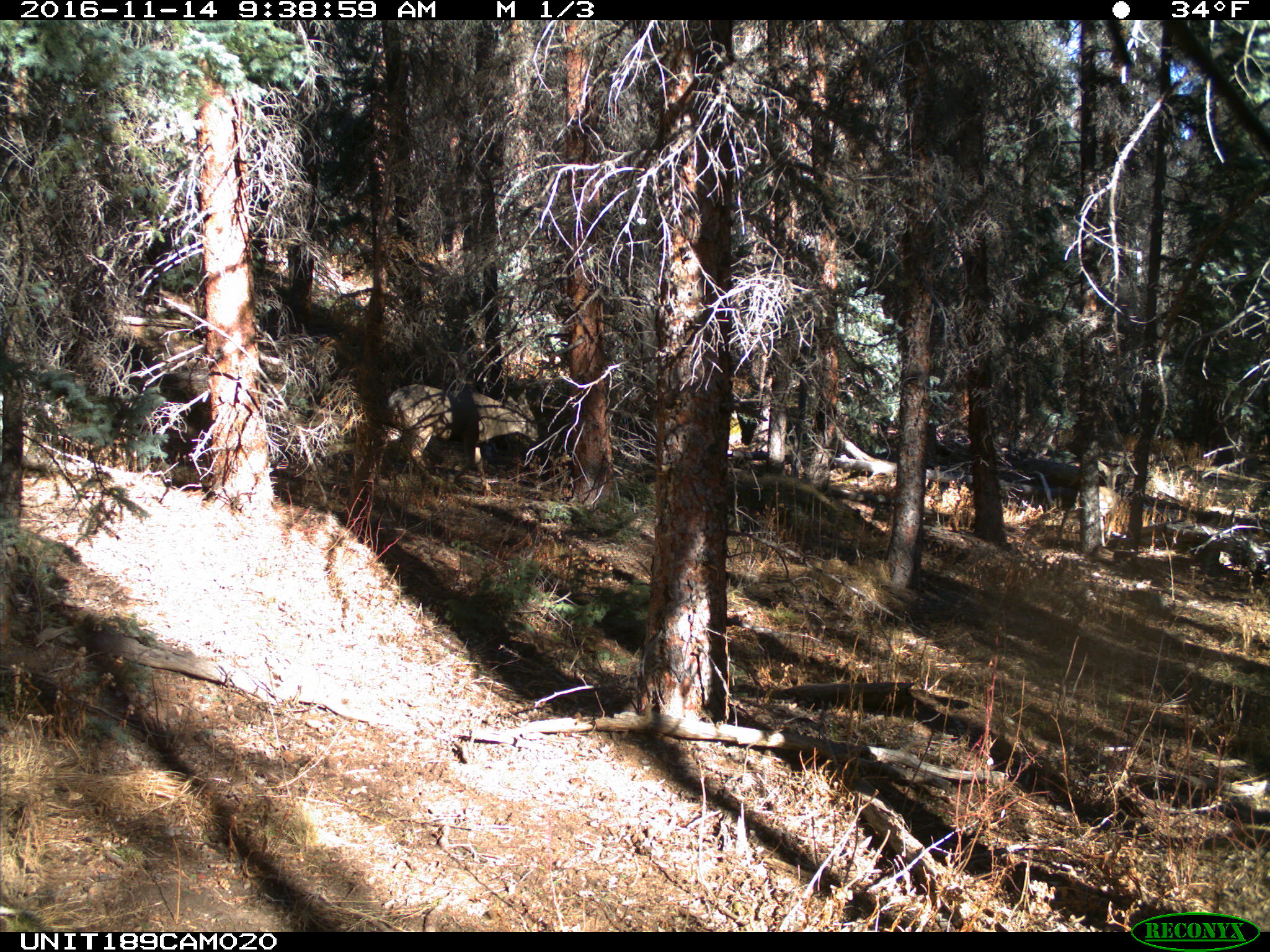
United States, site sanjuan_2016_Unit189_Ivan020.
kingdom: Animalia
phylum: Chordata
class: Mammalia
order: Artiodactyla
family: Cervidae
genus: Odocoileus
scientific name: Odocoileus hemionus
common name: mule deer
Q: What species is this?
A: Odocoileus hemionus (mule deer).